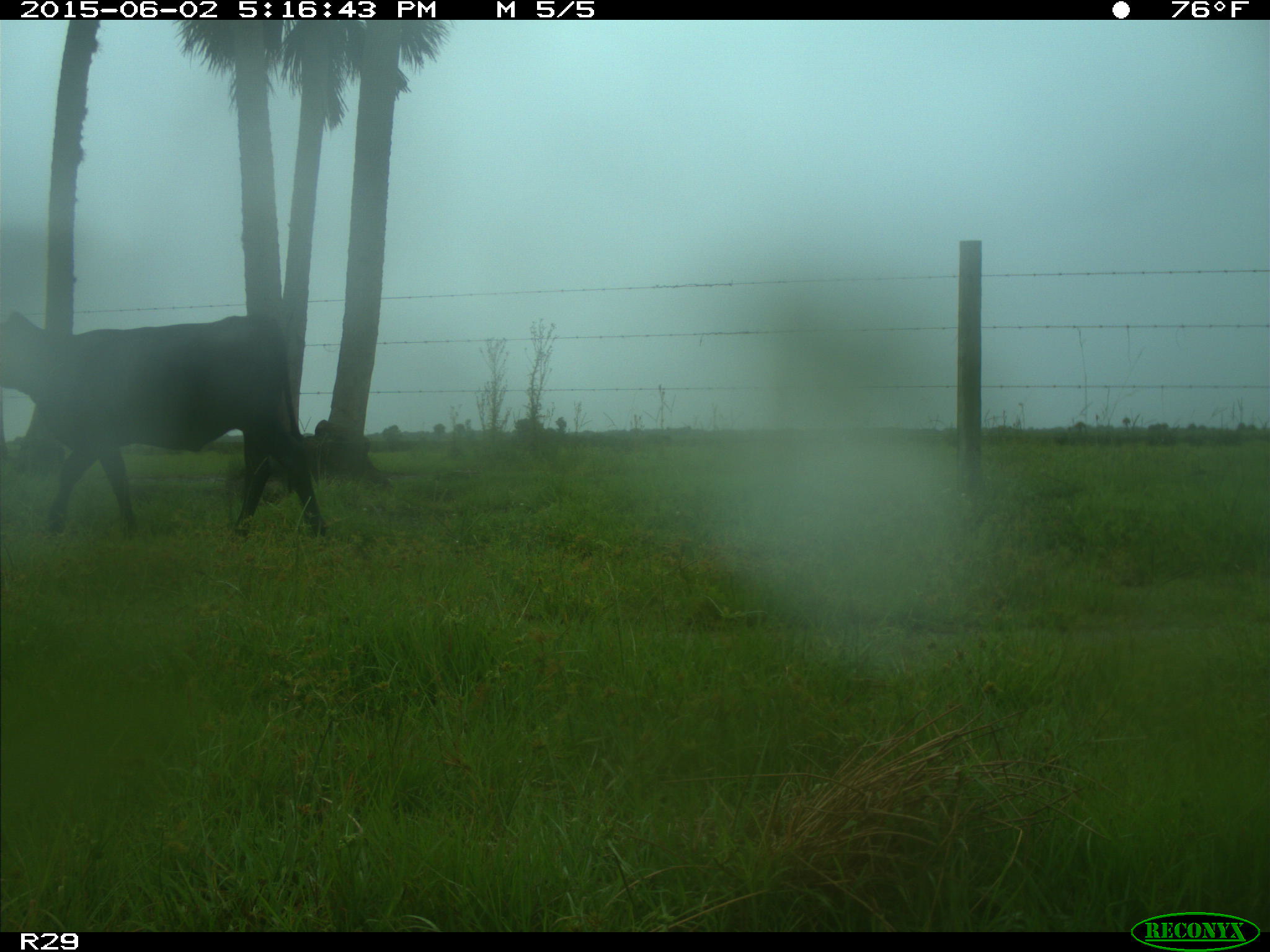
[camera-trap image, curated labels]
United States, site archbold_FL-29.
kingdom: Animalia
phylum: Chordata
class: Mammalia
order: Artiodactyla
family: Bovidae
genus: Bos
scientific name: Bos taurus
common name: domestic cow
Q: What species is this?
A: Bos taurus (domestic cow).